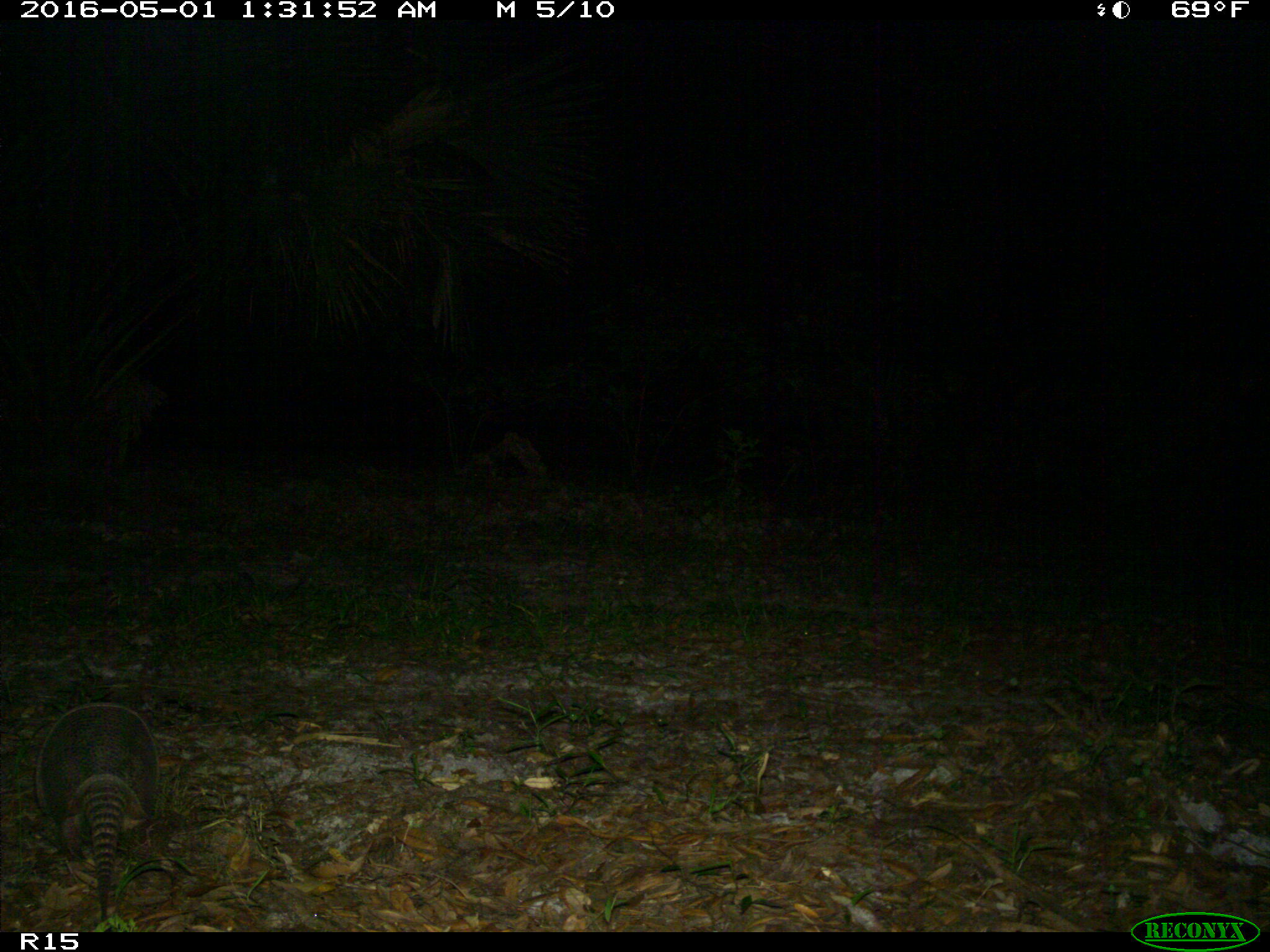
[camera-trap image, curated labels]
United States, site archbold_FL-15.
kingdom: Animalia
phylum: Chordata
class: Mammalia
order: Cingulata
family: Dasypodidae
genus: Dasypus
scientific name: Dasypus novemcinctus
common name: nine-banded armadillo